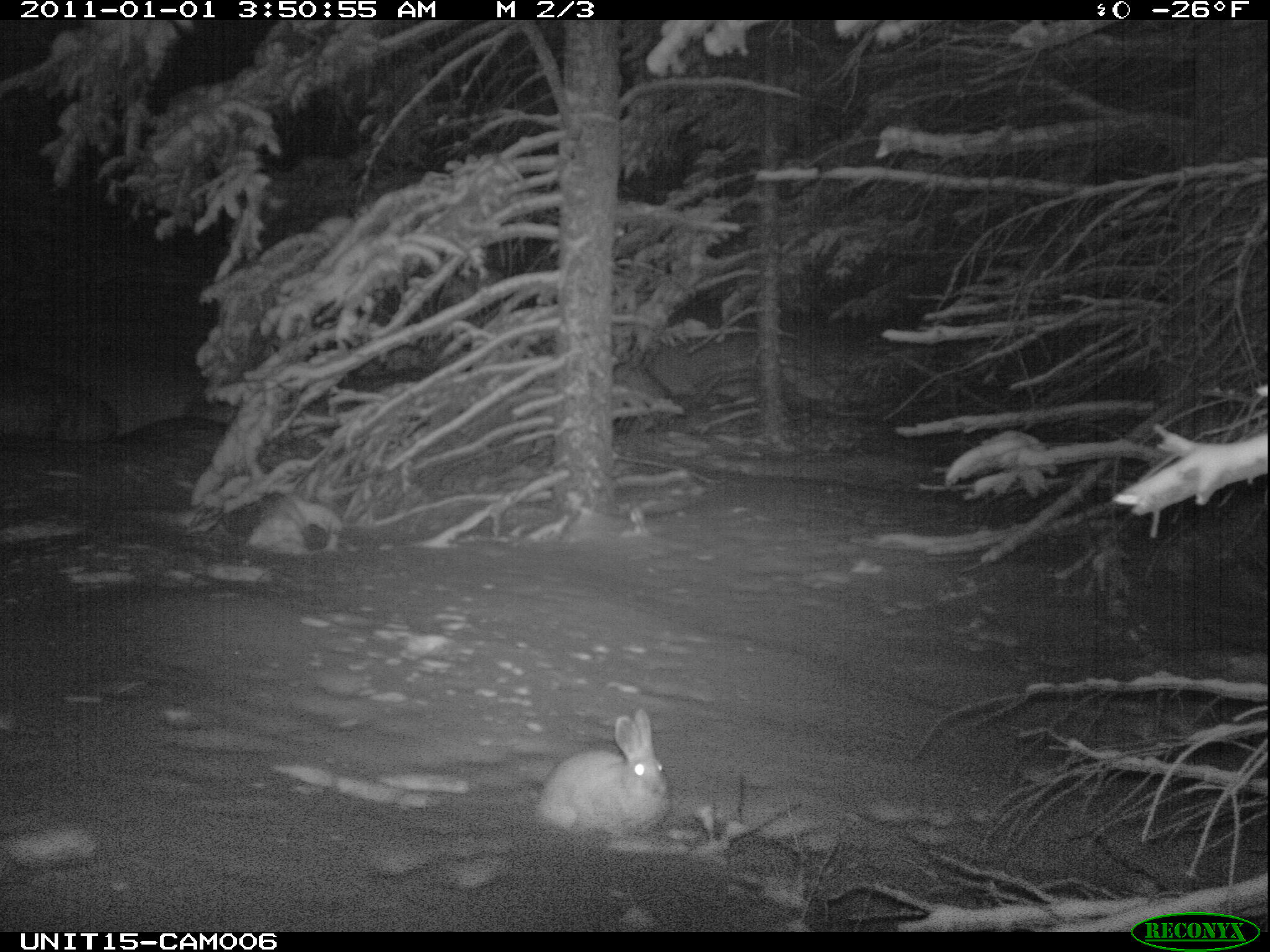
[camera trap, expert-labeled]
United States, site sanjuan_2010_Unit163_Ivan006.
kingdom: Animalia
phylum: Chordata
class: Mammalia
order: Lagomorpha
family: Leporidae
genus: Lepus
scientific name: Lepus americanus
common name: snowshoe hare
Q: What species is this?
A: Lepus americanus (snowshoe hare).